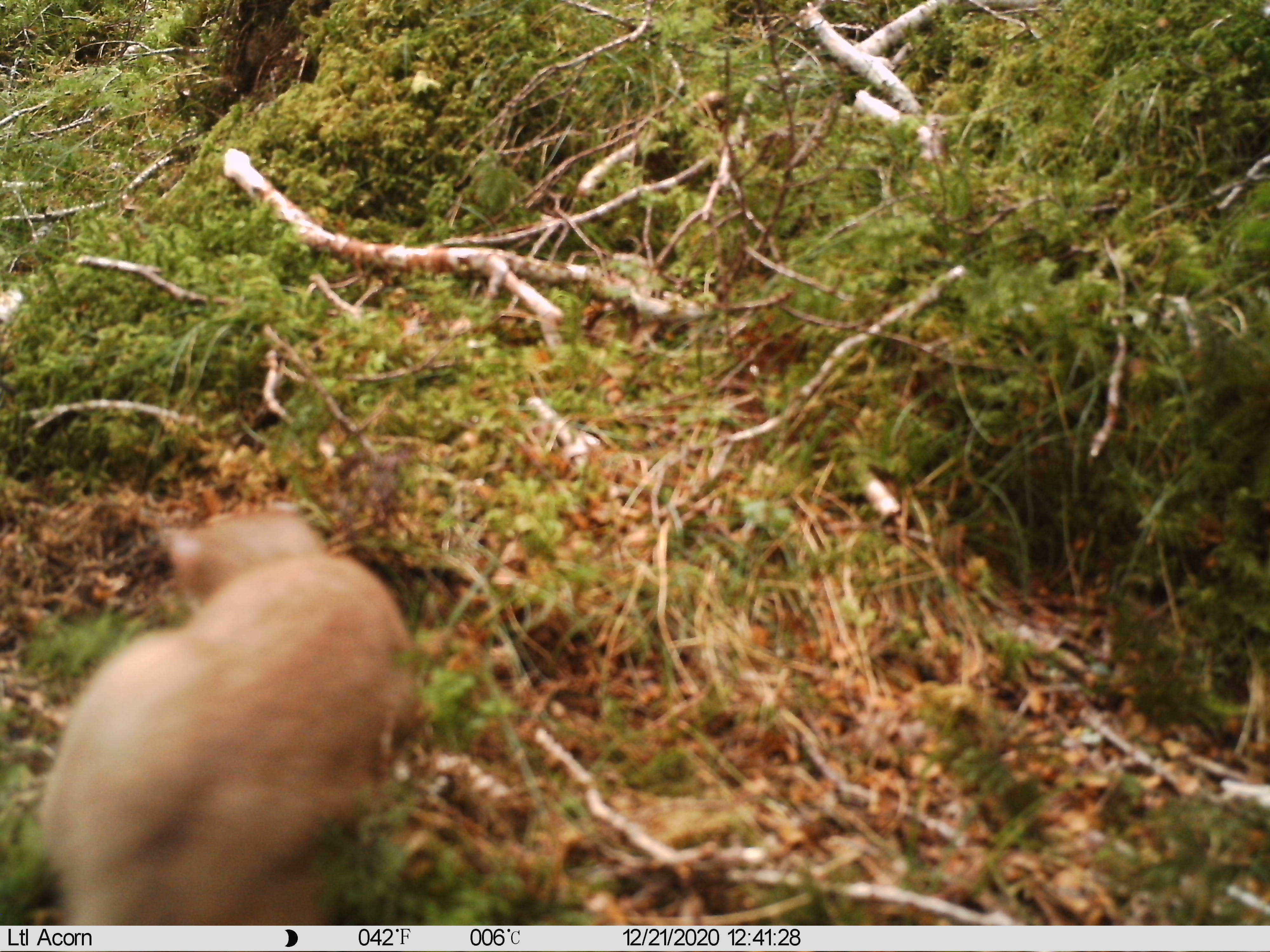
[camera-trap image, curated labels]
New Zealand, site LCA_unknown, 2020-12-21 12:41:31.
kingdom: Animalia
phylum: Chordata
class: Mammalia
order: Carnivora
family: Mustelidae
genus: Mustela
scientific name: Mustela erminea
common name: stoat